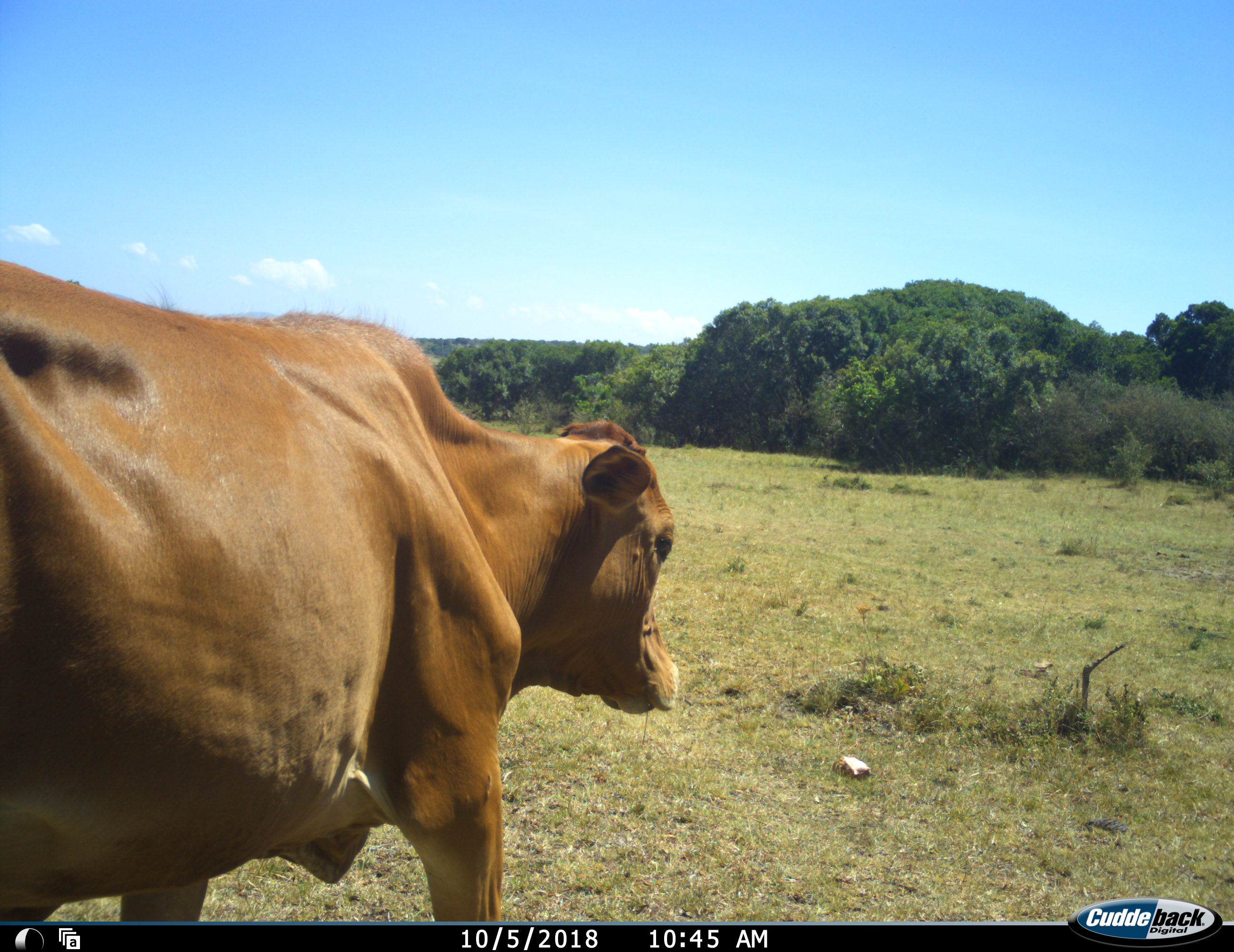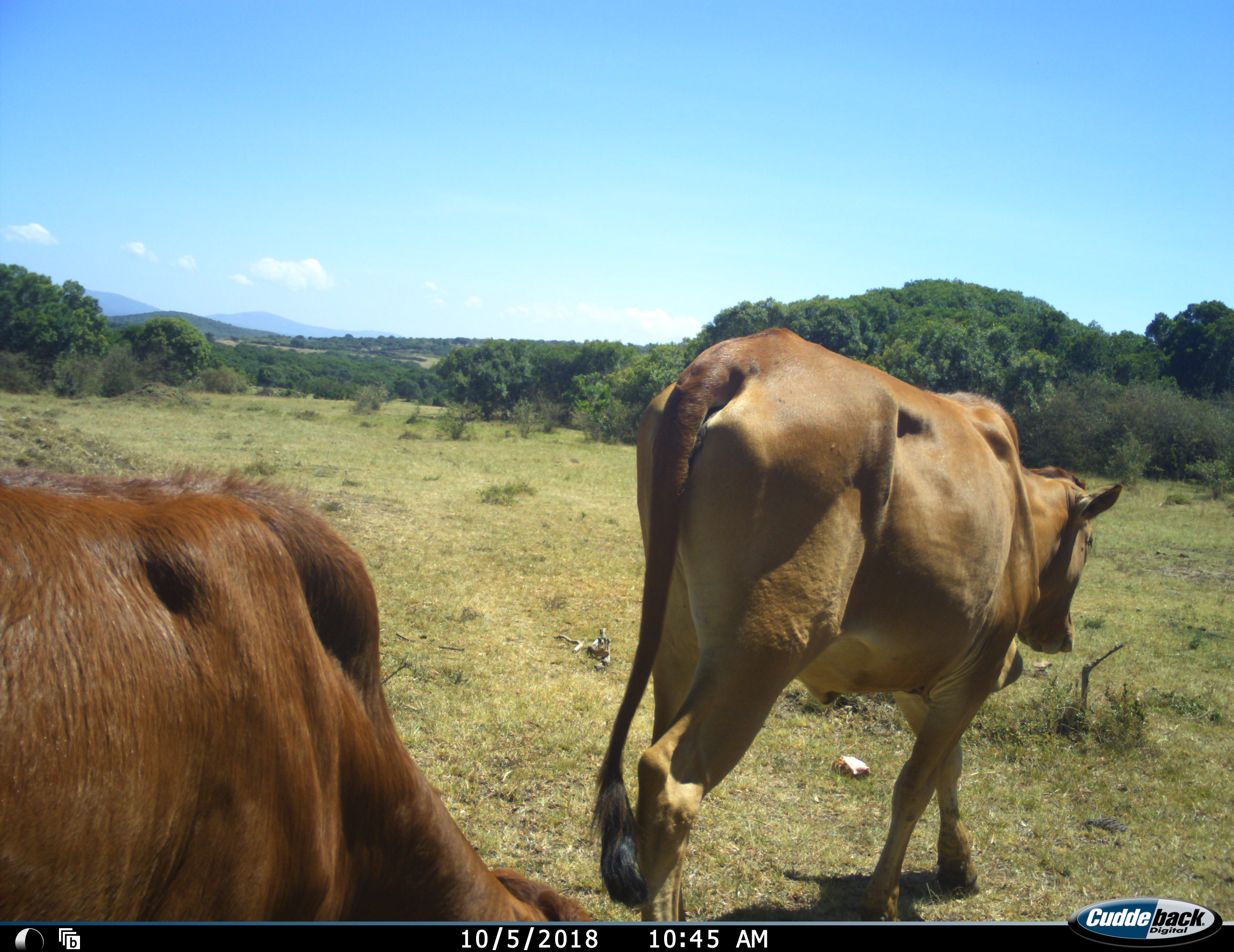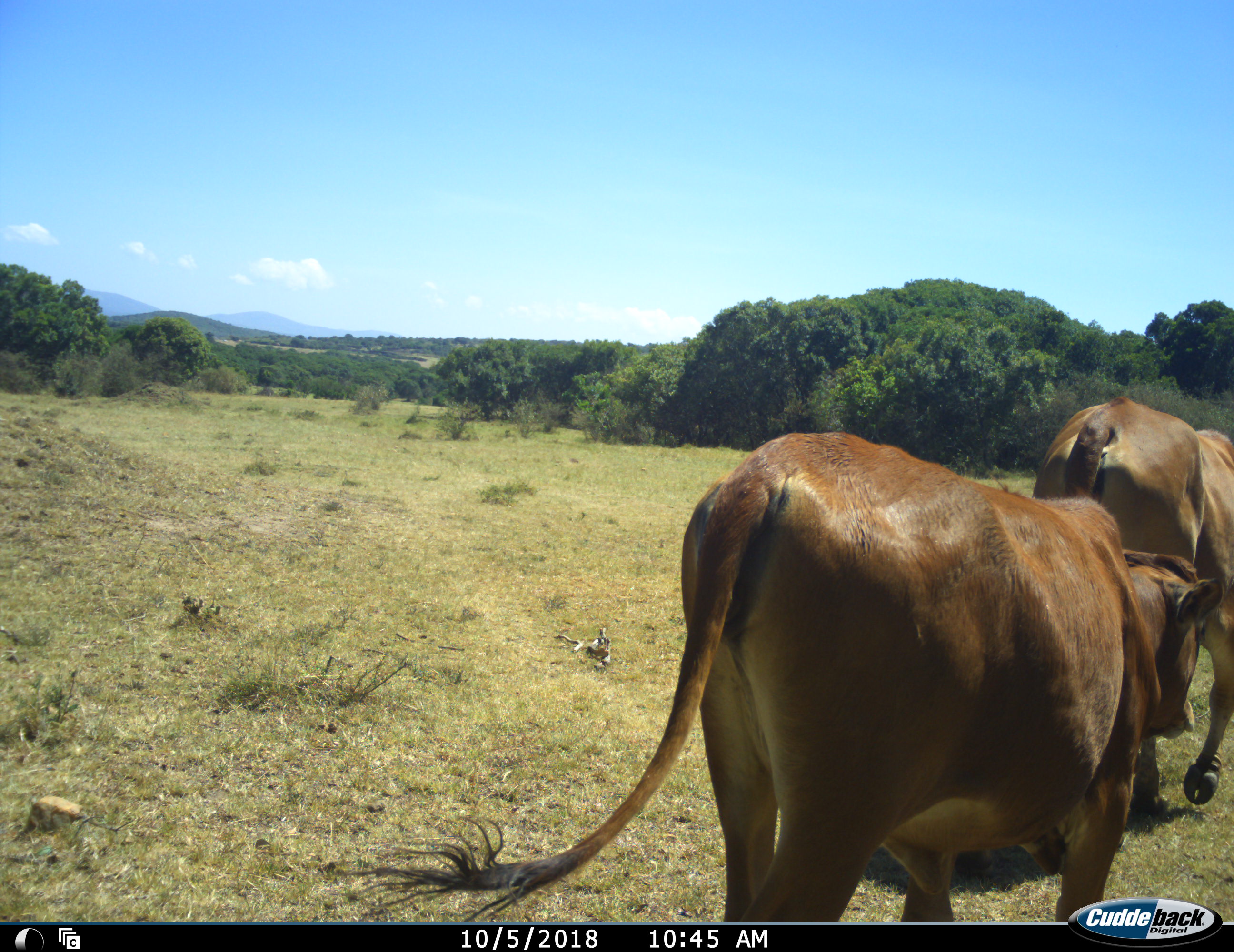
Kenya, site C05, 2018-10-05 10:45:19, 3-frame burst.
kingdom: Animalia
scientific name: Animalia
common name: animal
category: domesticanimal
Domesticanimal (animal) (Animalia), count 2. Behavior (volunteer vote fractions): standing 0%, resting 0%, moving 100%, interacting 0%. Young present (vote fraction): 0%. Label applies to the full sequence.